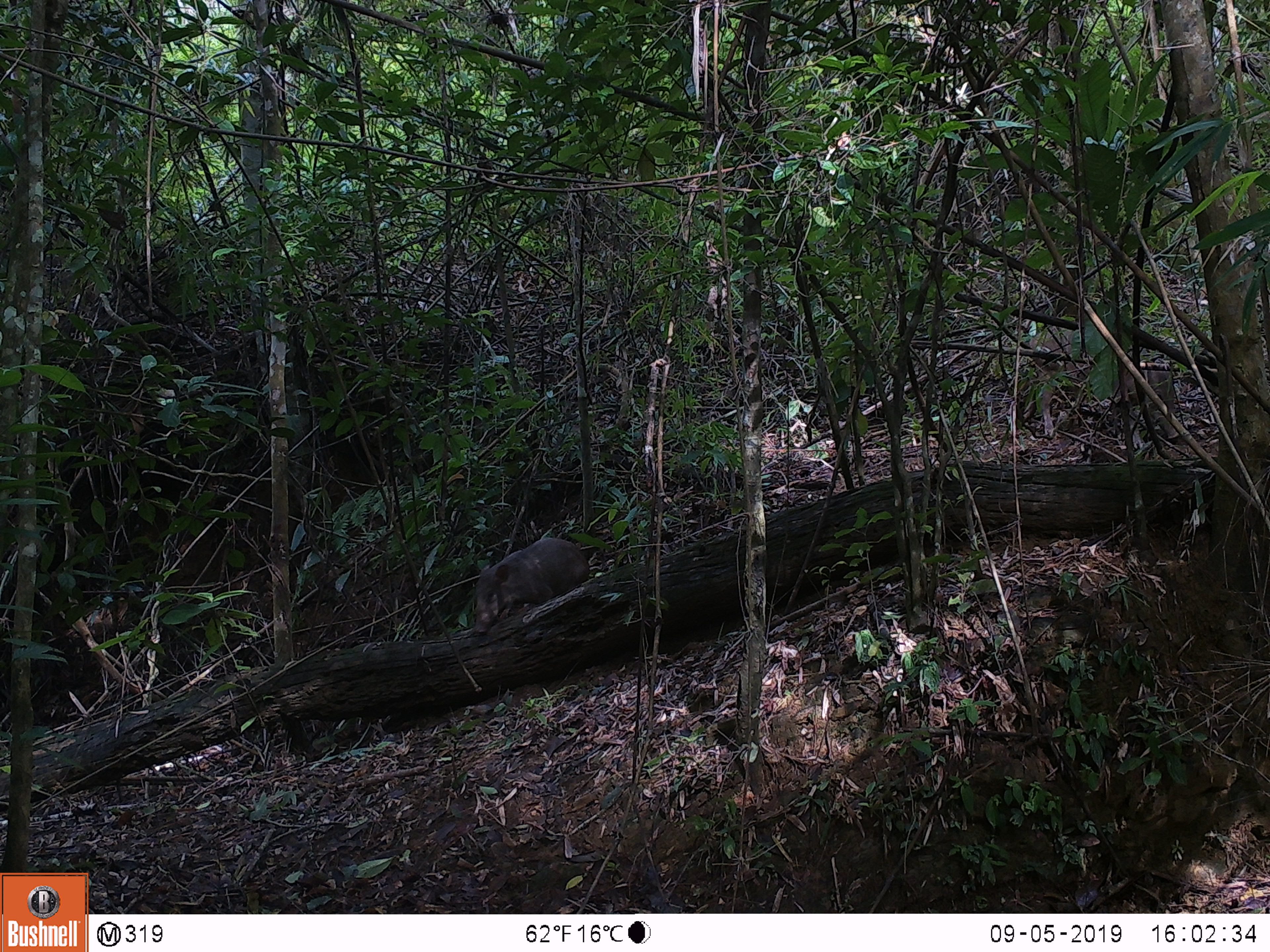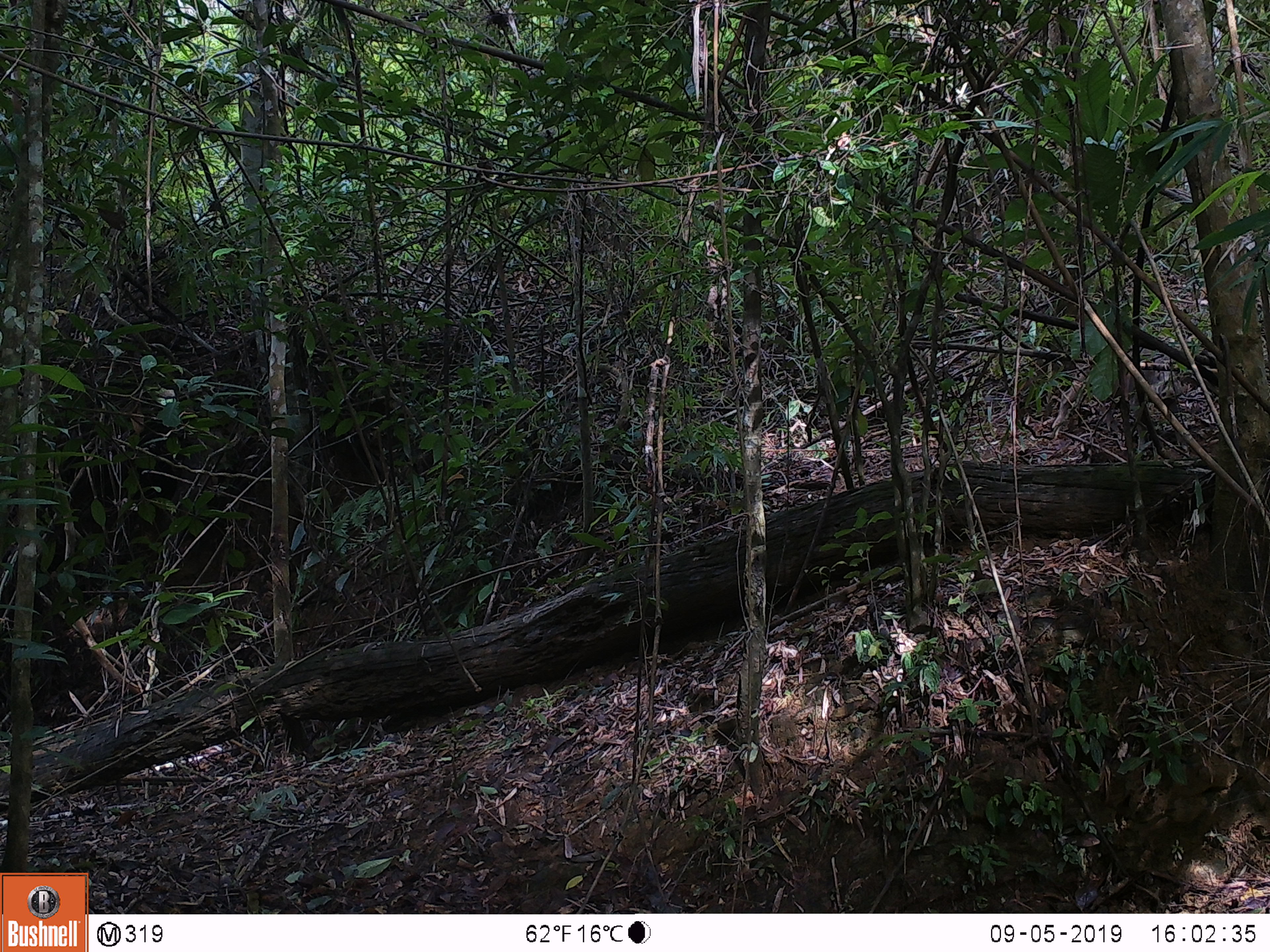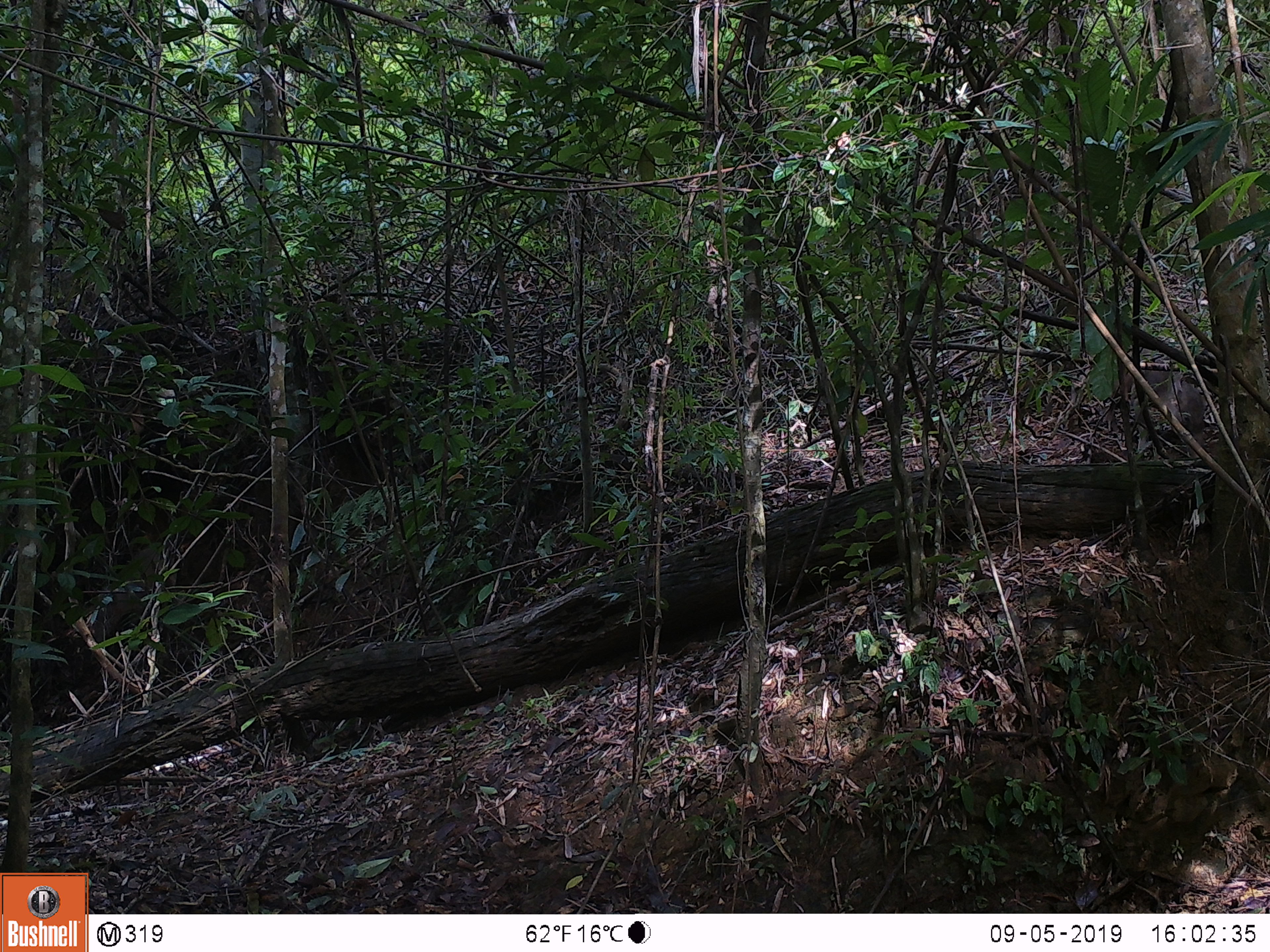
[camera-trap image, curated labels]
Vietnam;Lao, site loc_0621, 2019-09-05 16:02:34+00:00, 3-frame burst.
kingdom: Animalia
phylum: Chordata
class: Mammalia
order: Artiodactyla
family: Suidae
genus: Sus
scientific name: Sus scrofa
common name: eurasian wild pig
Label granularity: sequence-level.